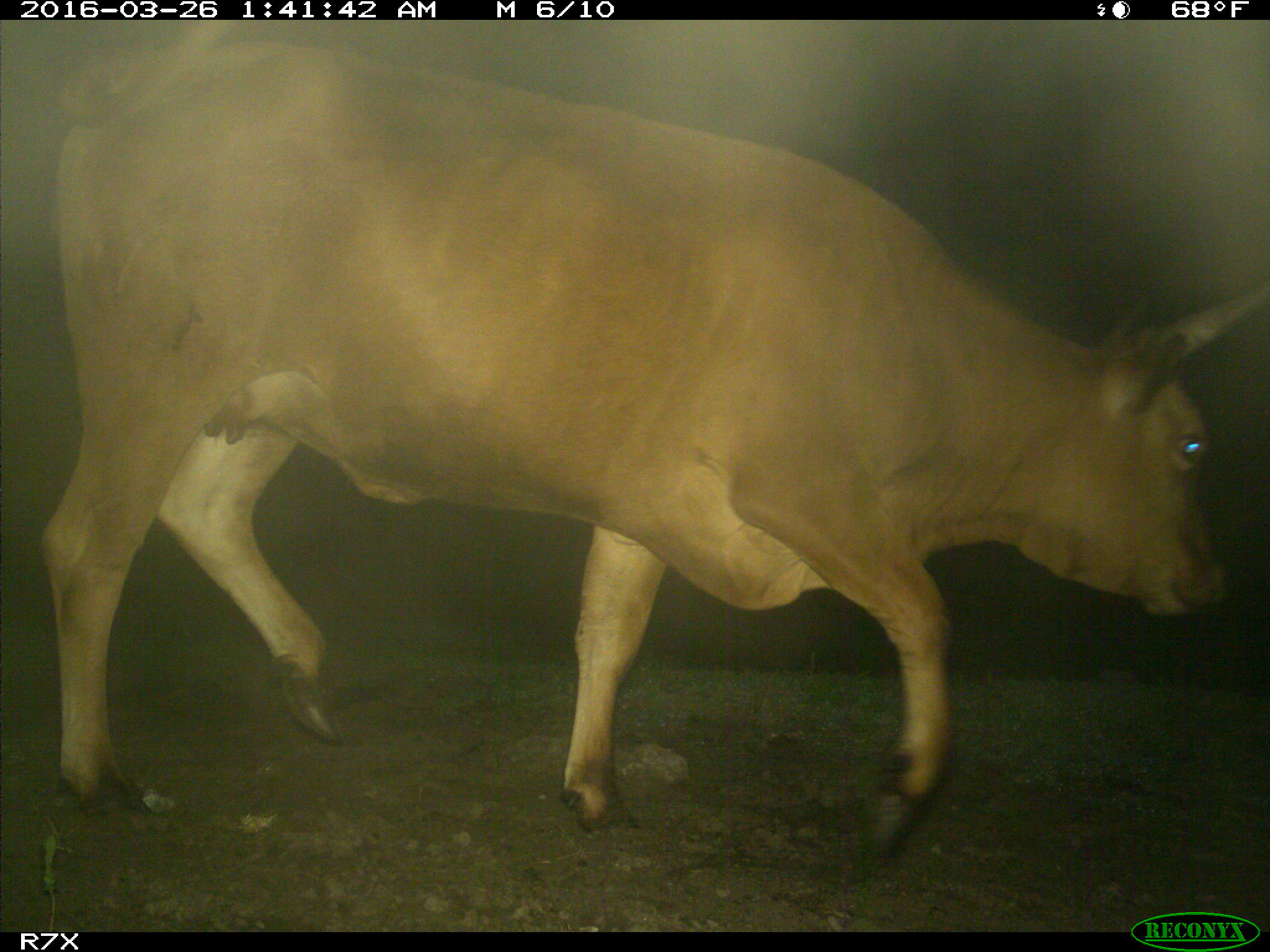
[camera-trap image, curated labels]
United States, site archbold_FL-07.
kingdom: Animalia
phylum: Chordata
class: Mammalia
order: Artiodactyla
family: Bovidae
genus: Bos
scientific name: Bos taurus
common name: domestic cow